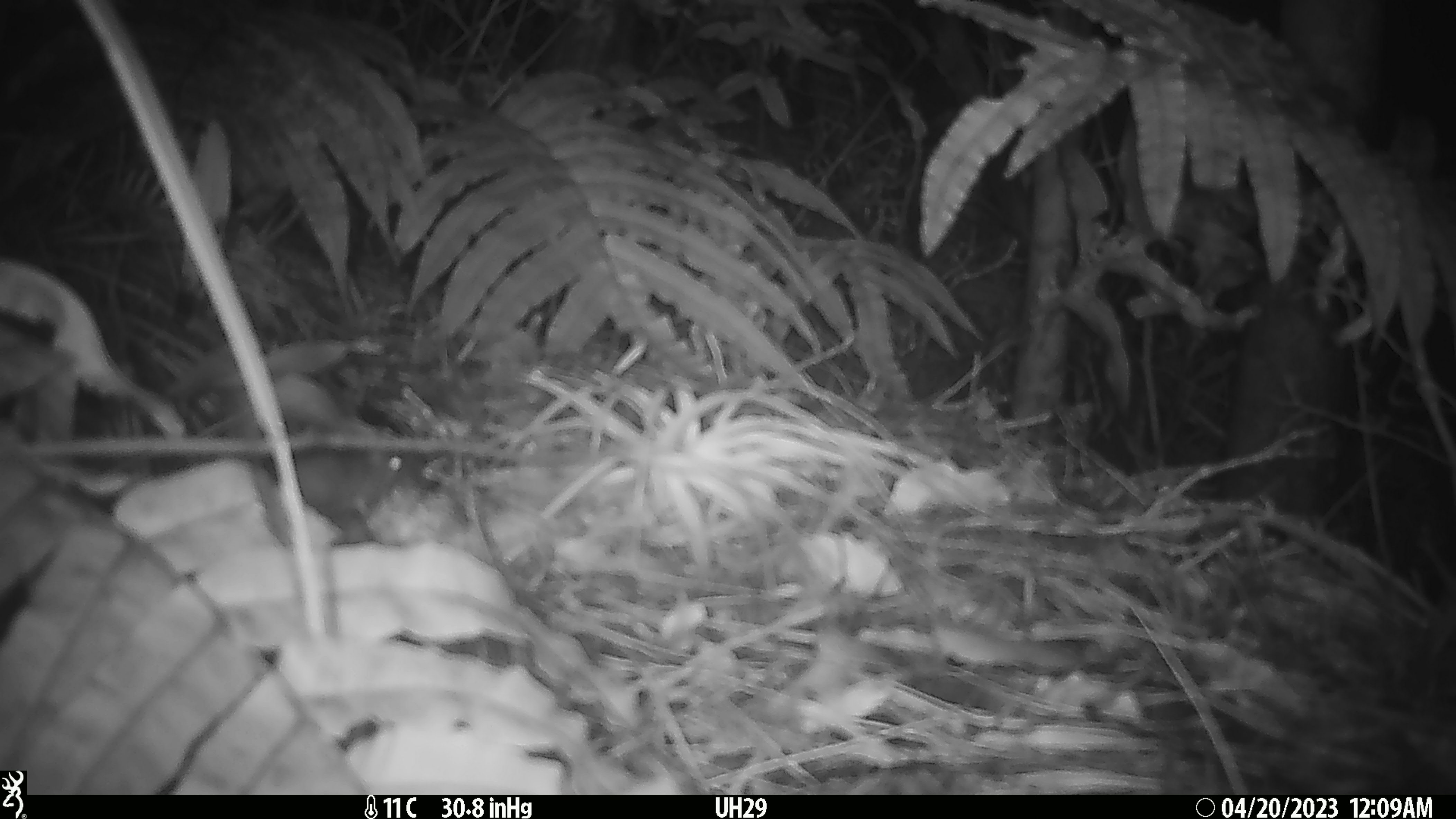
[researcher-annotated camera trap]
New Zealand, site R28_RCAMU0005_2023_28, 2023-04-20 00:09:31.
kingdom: Animalia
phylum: Chordata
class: Mammalia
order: Rodentia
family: Muridae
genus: Mus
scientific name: Mus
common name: mouse